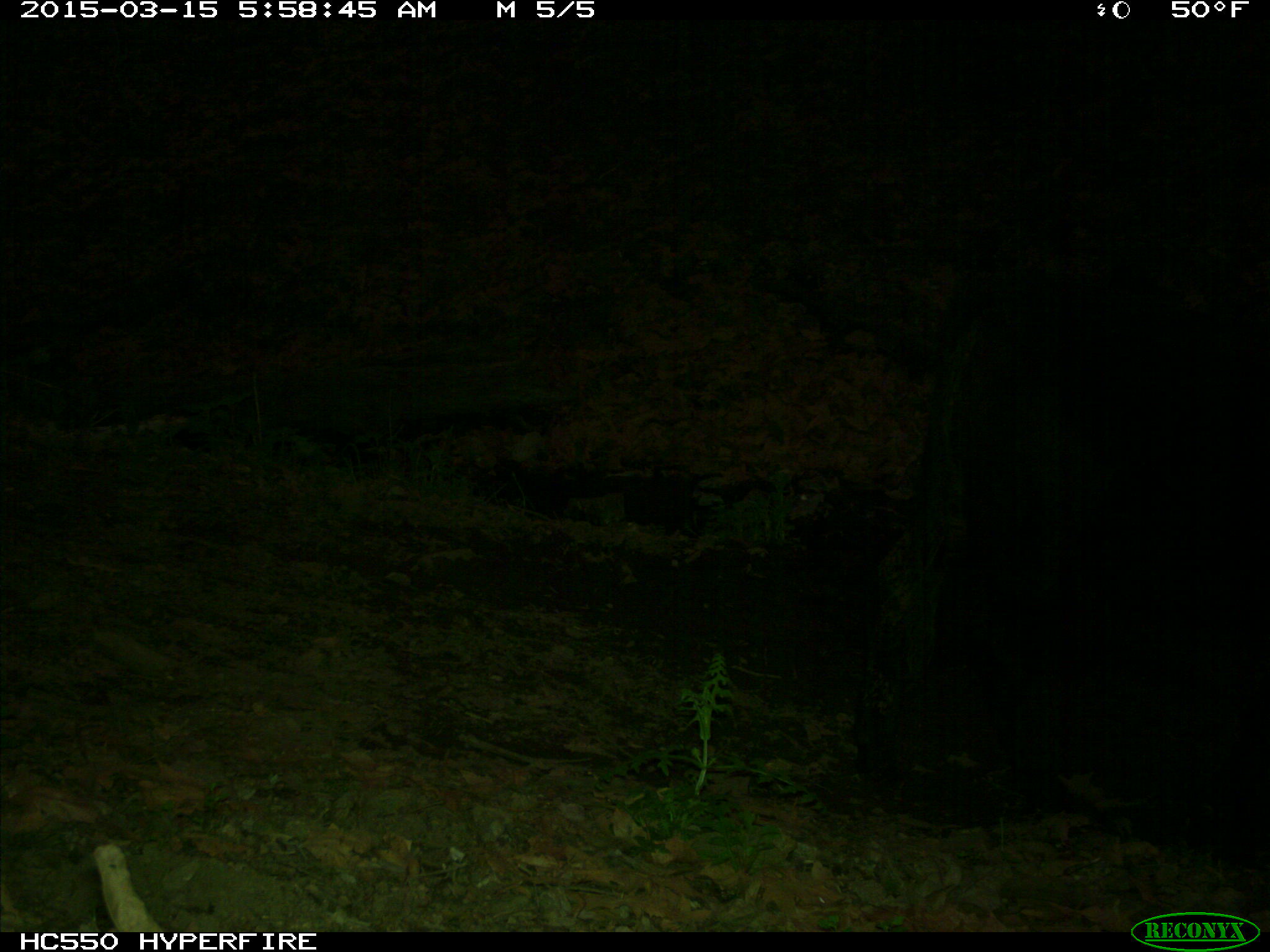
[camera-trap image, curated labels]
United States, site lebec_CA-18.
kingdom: Animalia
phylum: Chordata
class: Mammalia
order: Artiodactyla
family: Bovidae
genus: Bos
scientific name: Bos taurus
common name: domestic cow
Bos taurus (domestic cow).